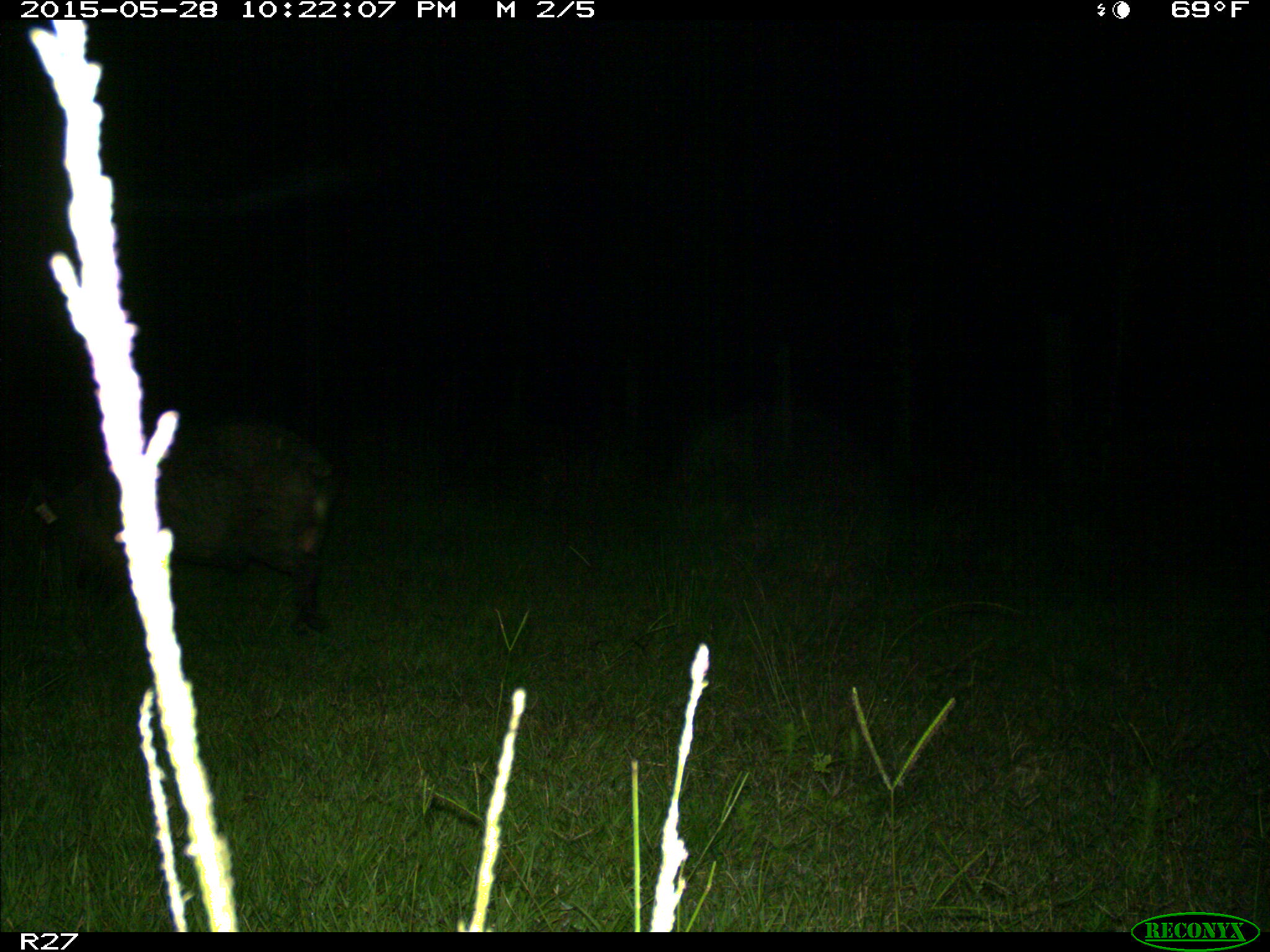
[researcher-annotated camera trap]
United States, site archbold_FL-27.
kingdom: Animalia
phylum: Chordata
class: Mammalia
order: Artiodactyla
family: Suidae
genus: Sus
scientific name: Sus scrofa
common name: wild boar